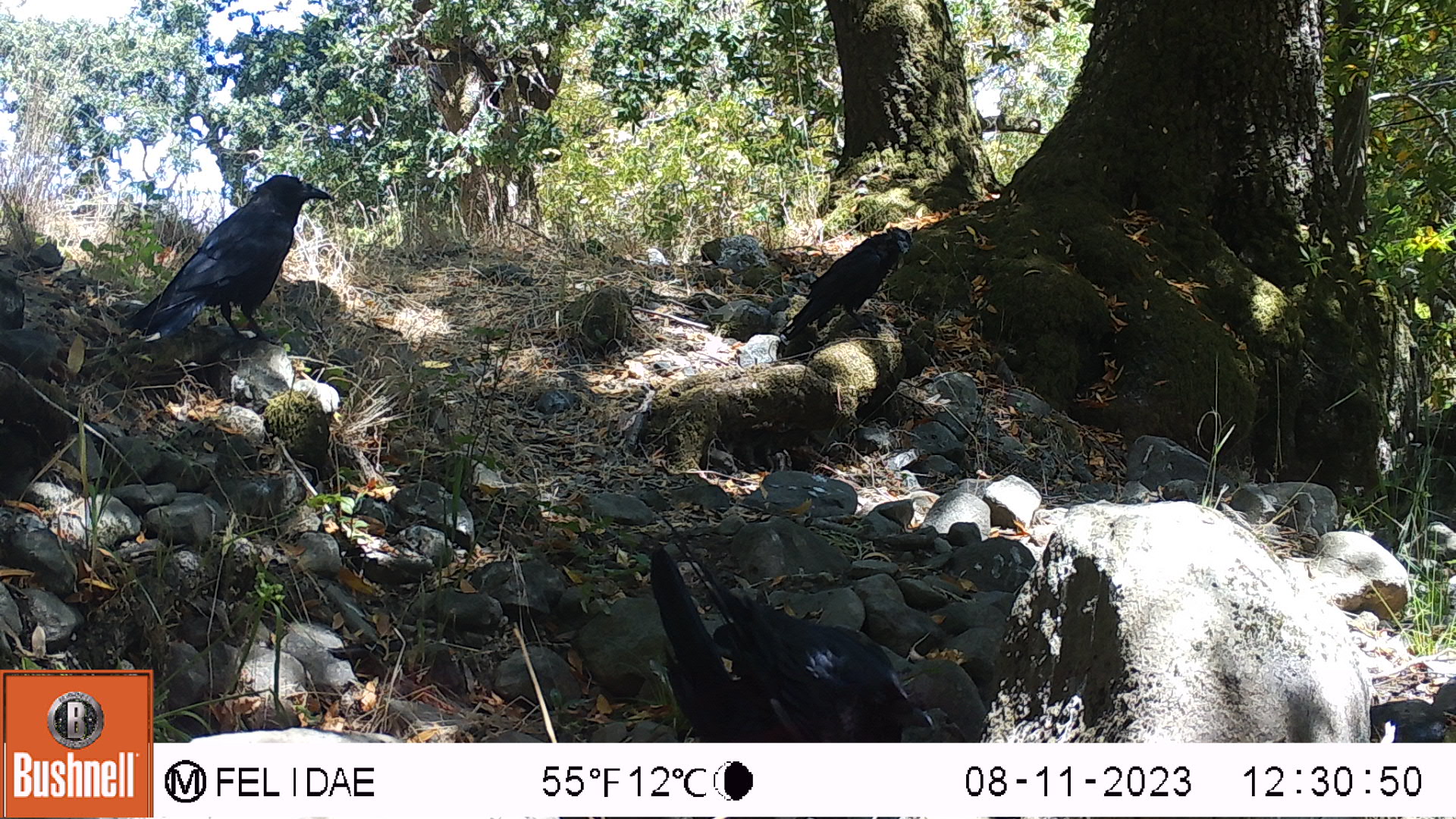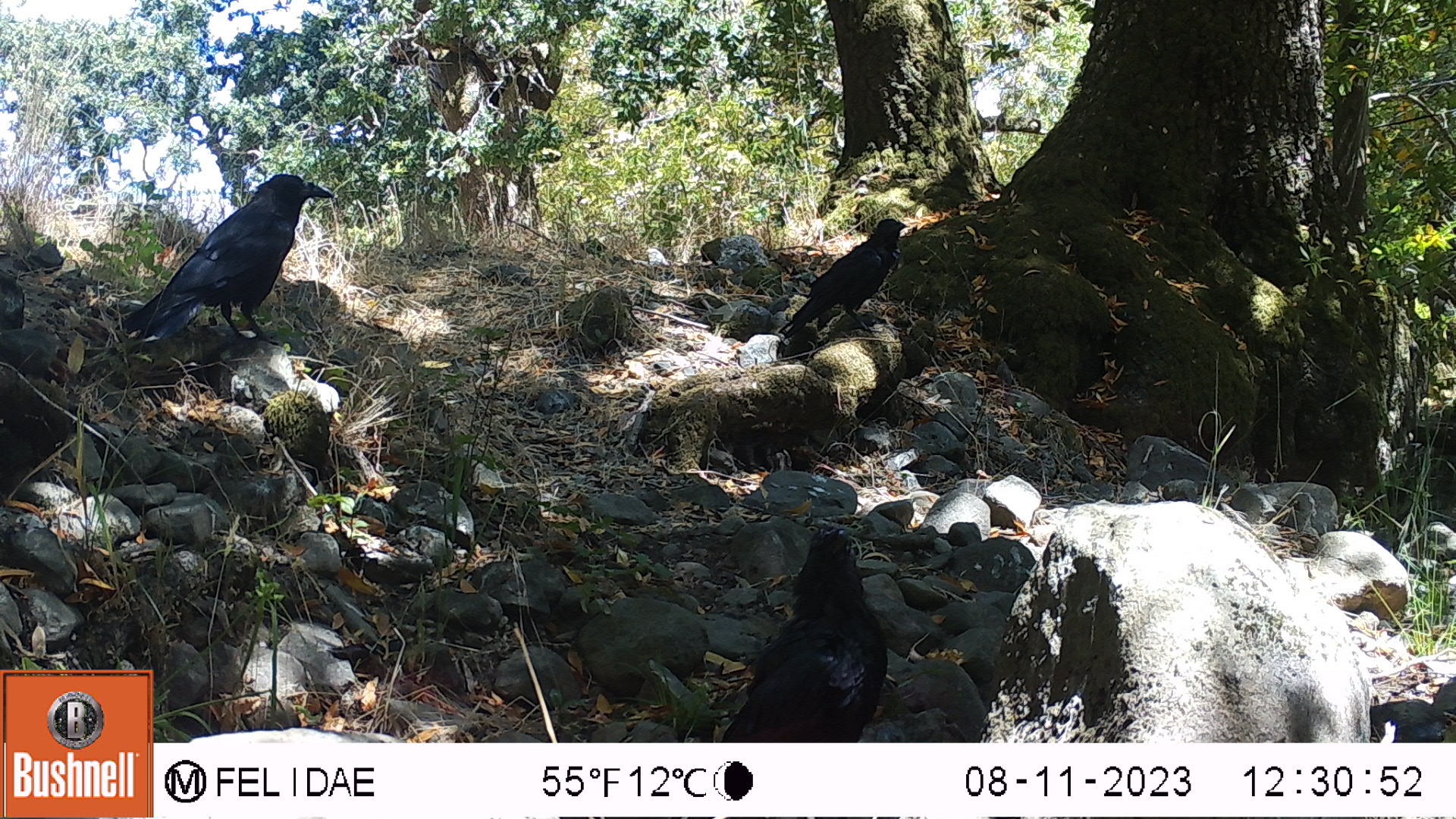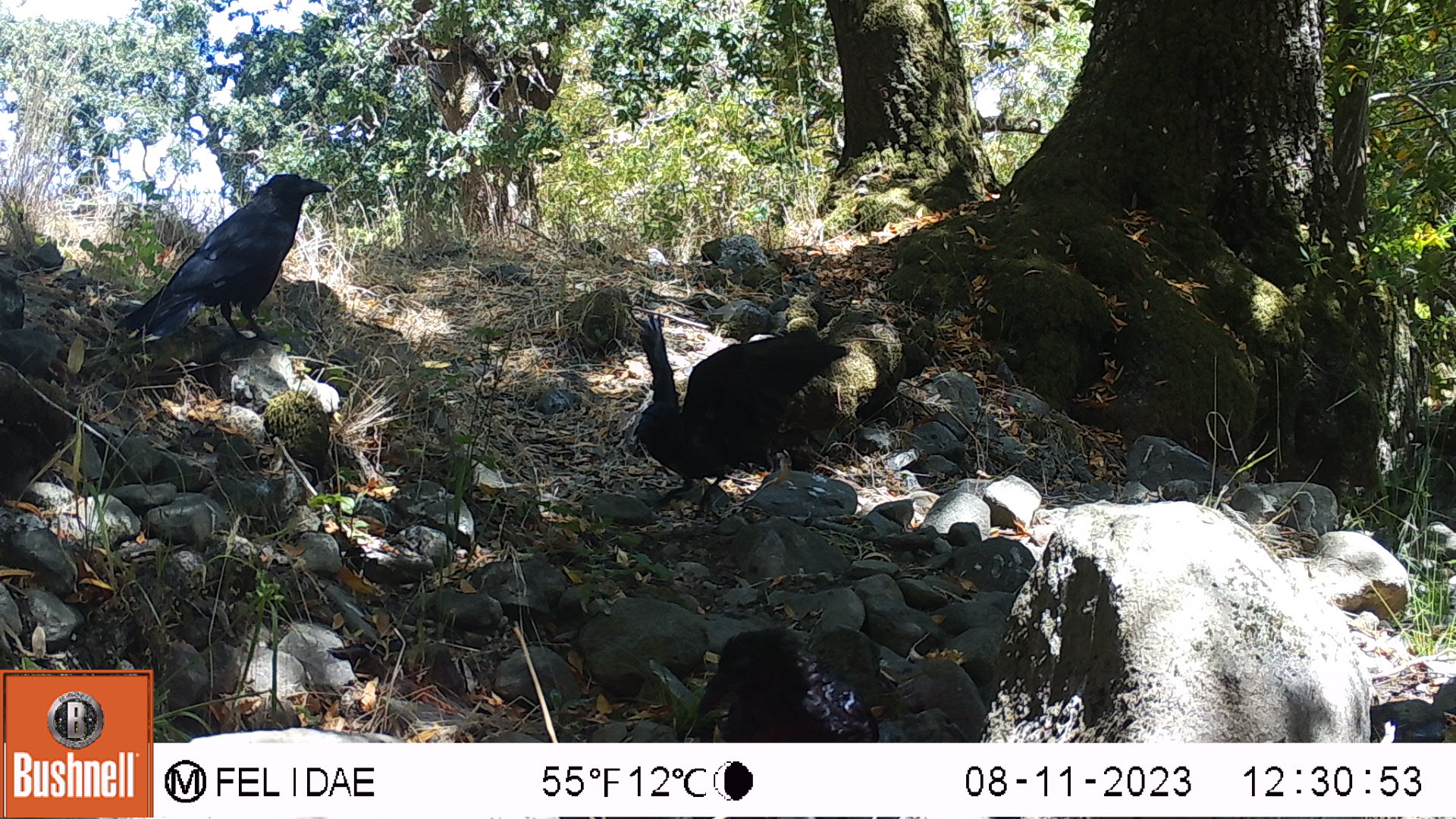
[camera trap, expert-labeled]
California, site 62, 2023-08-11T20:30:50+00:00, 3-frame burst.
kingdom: Animalia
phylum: Chordata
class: Aves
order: Passeriformes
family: Corvidae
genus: Corvus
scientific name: Corvus brachyrhynchos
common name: american crow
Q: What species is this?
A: American crow (Corvus brachyrhynchos).